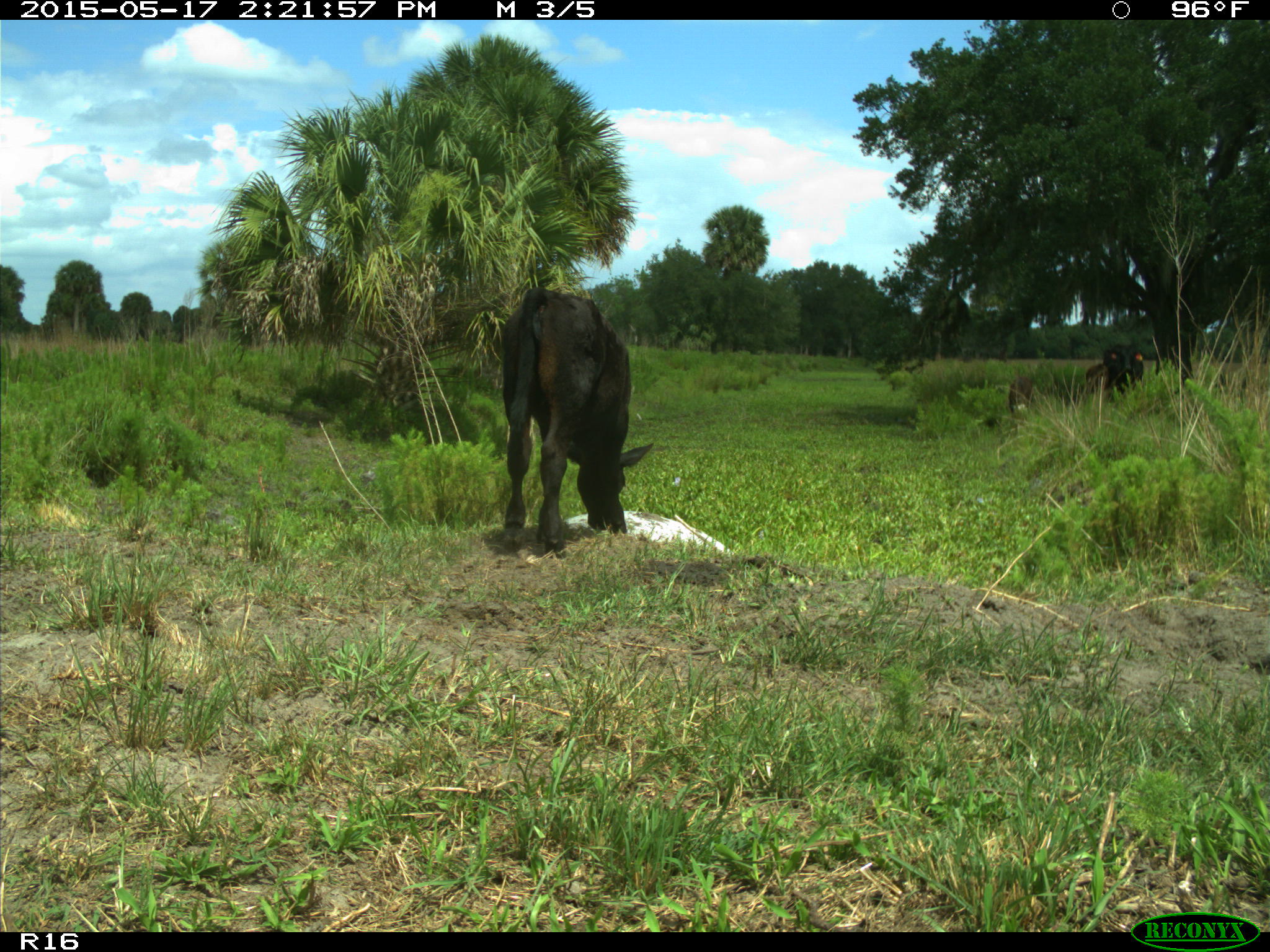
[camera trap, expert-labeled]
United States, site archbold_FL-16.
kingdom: Animalia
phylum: Chordata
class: Mammalia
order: Artiodactyla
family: Bovidae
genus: Bos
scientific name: Bos taurus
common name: domestic cow